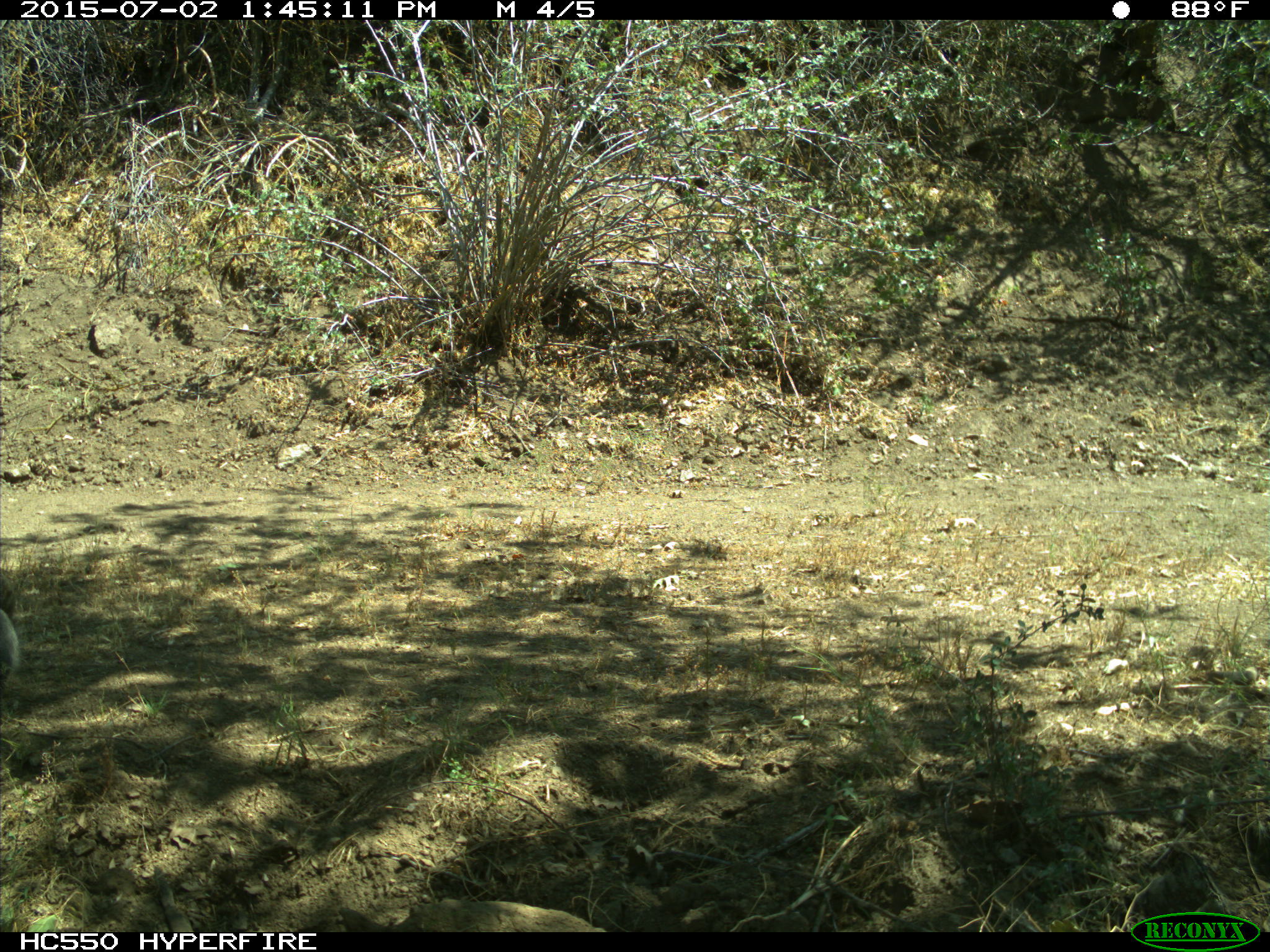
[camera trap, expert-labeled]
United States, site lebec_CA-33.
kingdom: Animalia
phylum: Chordata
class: Mammalia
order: Rodentia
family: Sciuridae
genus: Sciurus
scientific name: Sciurus carolinensis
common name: eastern gray squirrel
Sciurus carolinensis (eastern gray squirrel).